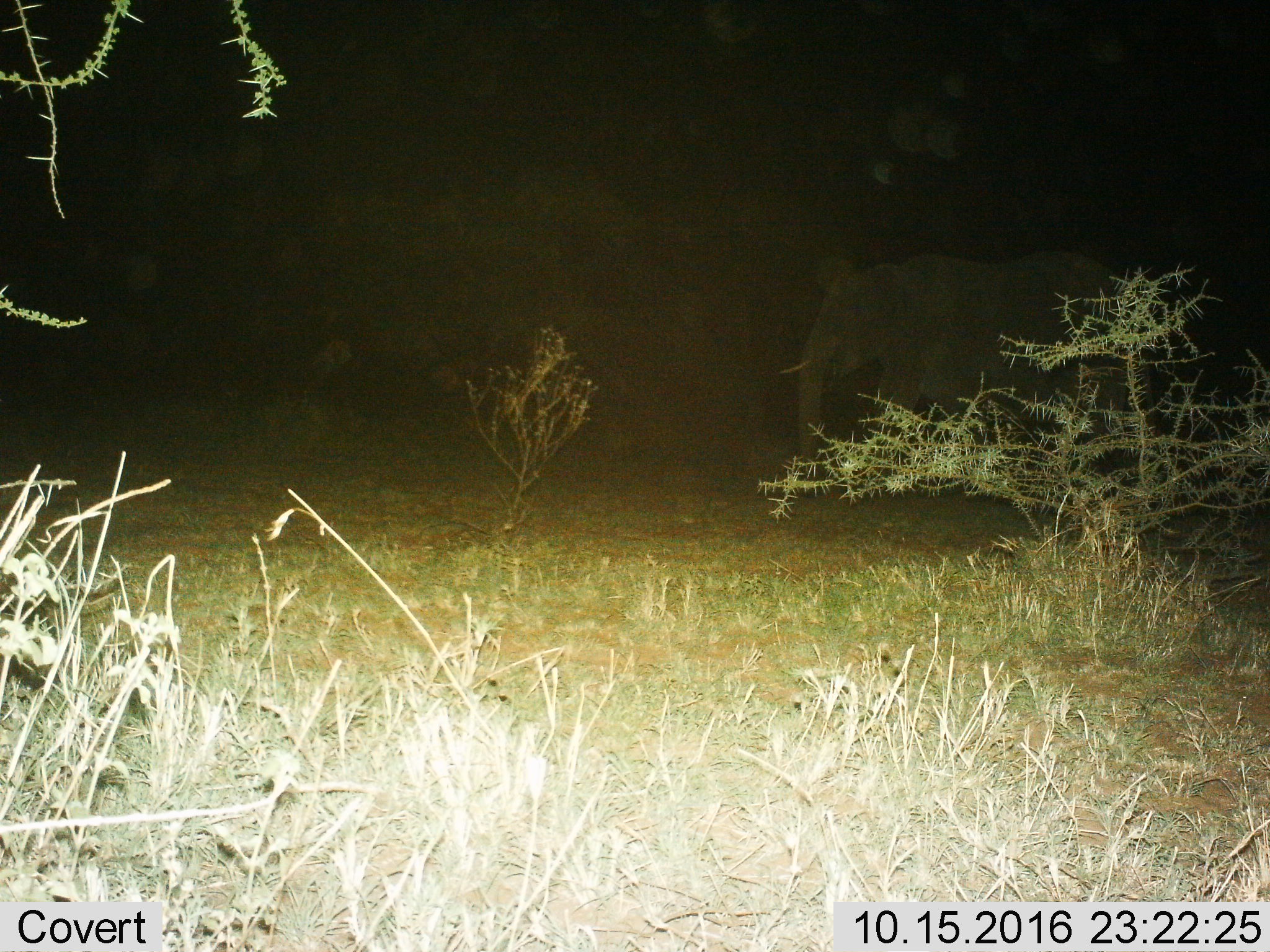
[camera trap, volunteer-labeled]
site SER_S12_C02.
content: unidentified animal